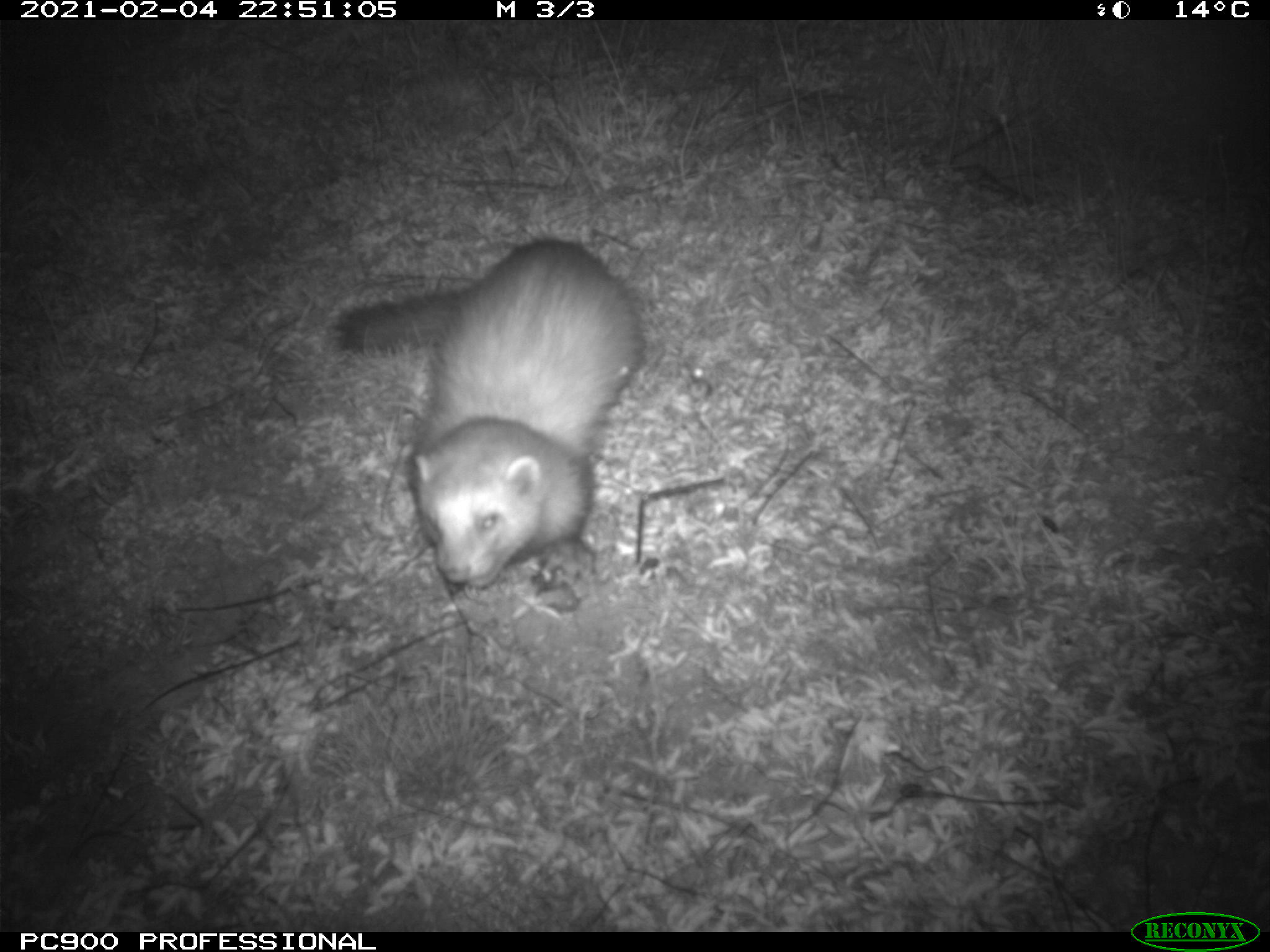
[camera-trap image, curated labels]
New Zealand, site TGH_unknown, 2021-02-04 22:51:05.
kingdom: Animalia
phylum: Chordata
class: Mammalia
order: Carnivora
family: Mustelidae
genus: Mustela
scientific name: Mustela furo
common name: ferret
Ferret (Mustela furo).